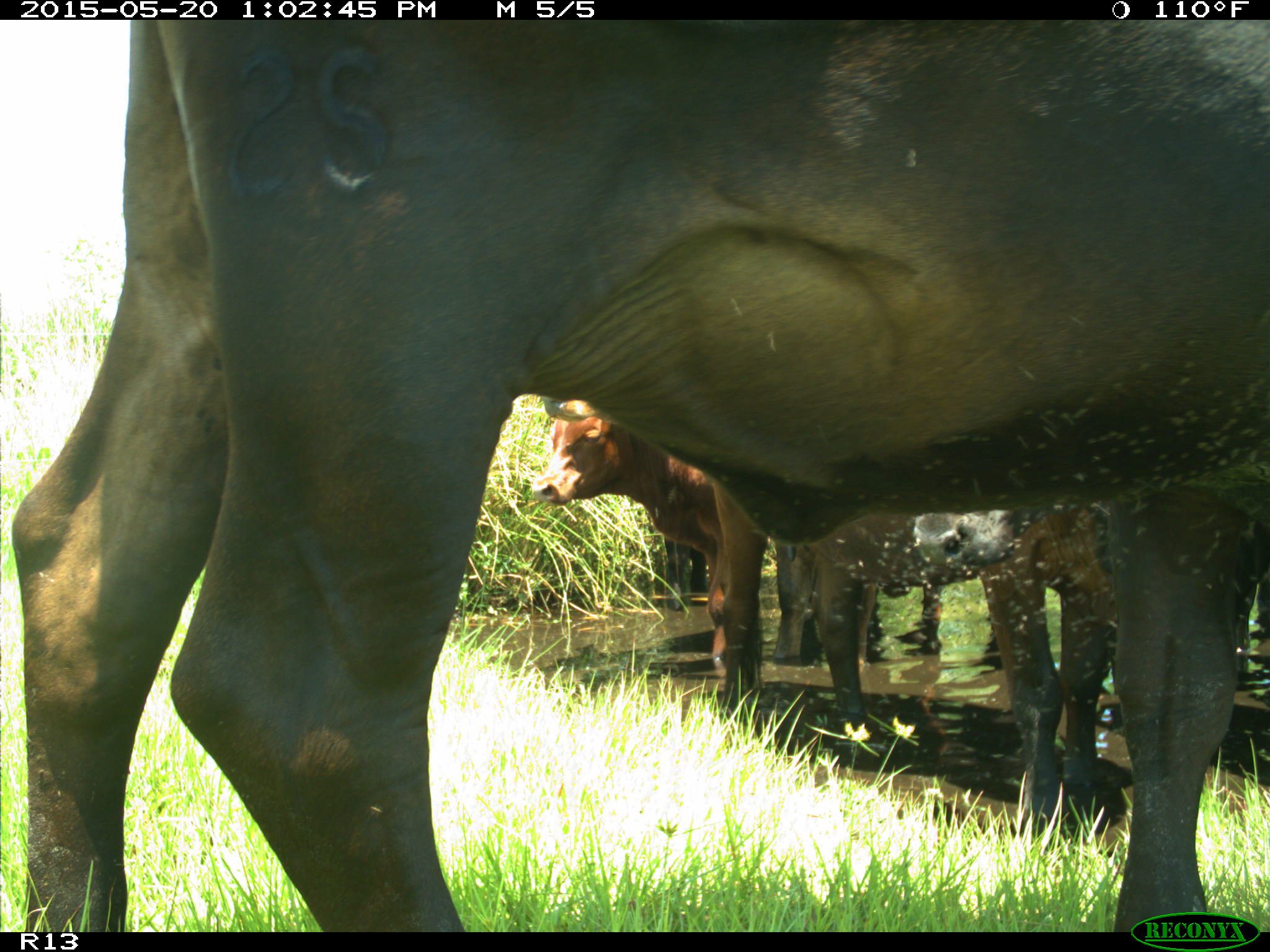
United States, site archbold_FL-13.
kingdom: Animalia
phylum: Chordata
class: Mammalia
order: Artiodactyla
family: Bovidae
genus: Bos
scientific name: Bos taurus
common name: domestic cow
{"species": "Bos taurus (domestic cow)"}